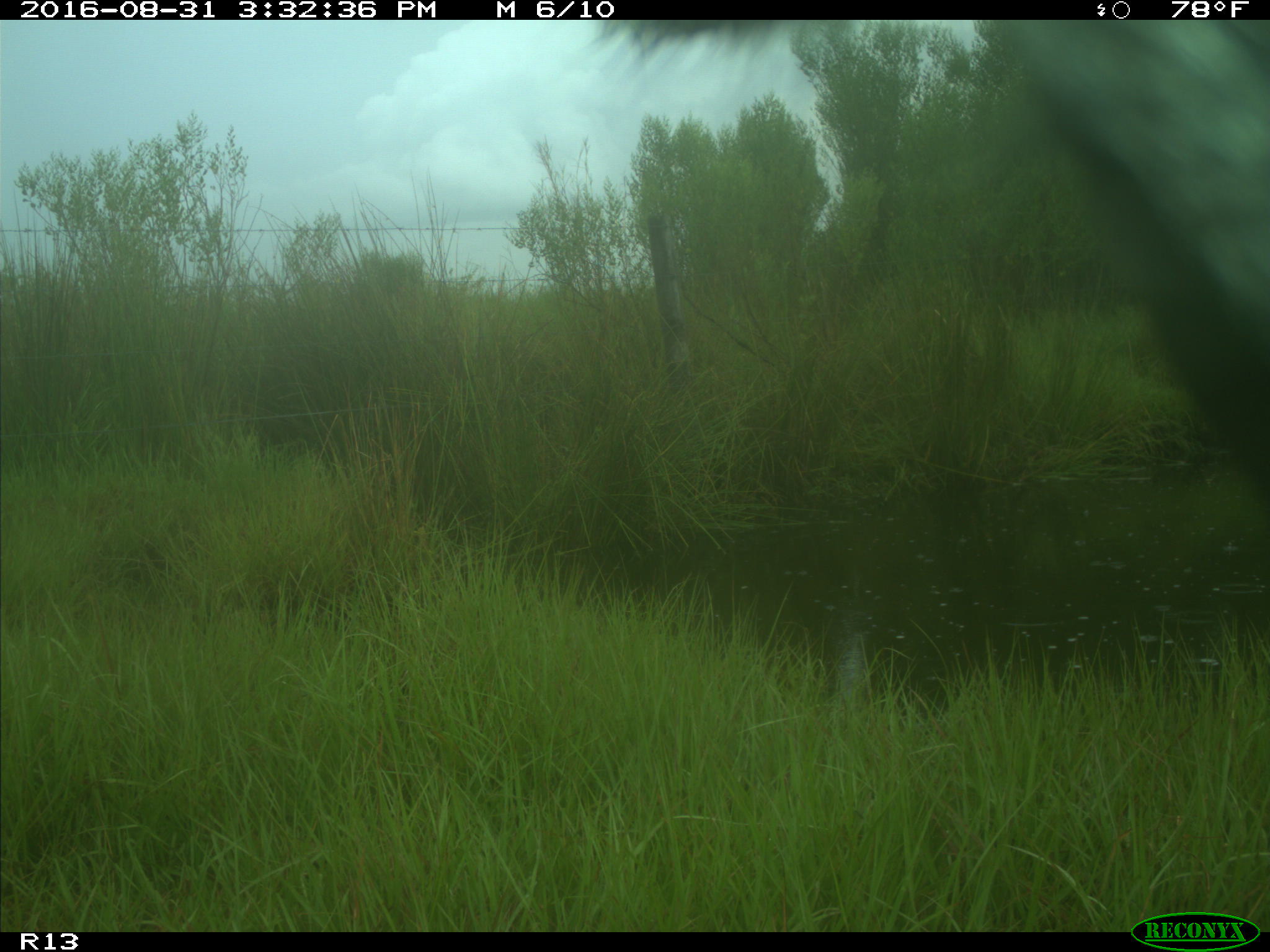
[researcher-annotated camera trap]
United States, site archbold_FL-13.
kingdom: Animalia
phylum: Chordata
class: Mammalia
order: Artiodactyla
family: Bovidae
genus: Bos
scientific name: Bos taurus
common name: domestic cow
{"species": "Bos taurus (domestic cow)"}